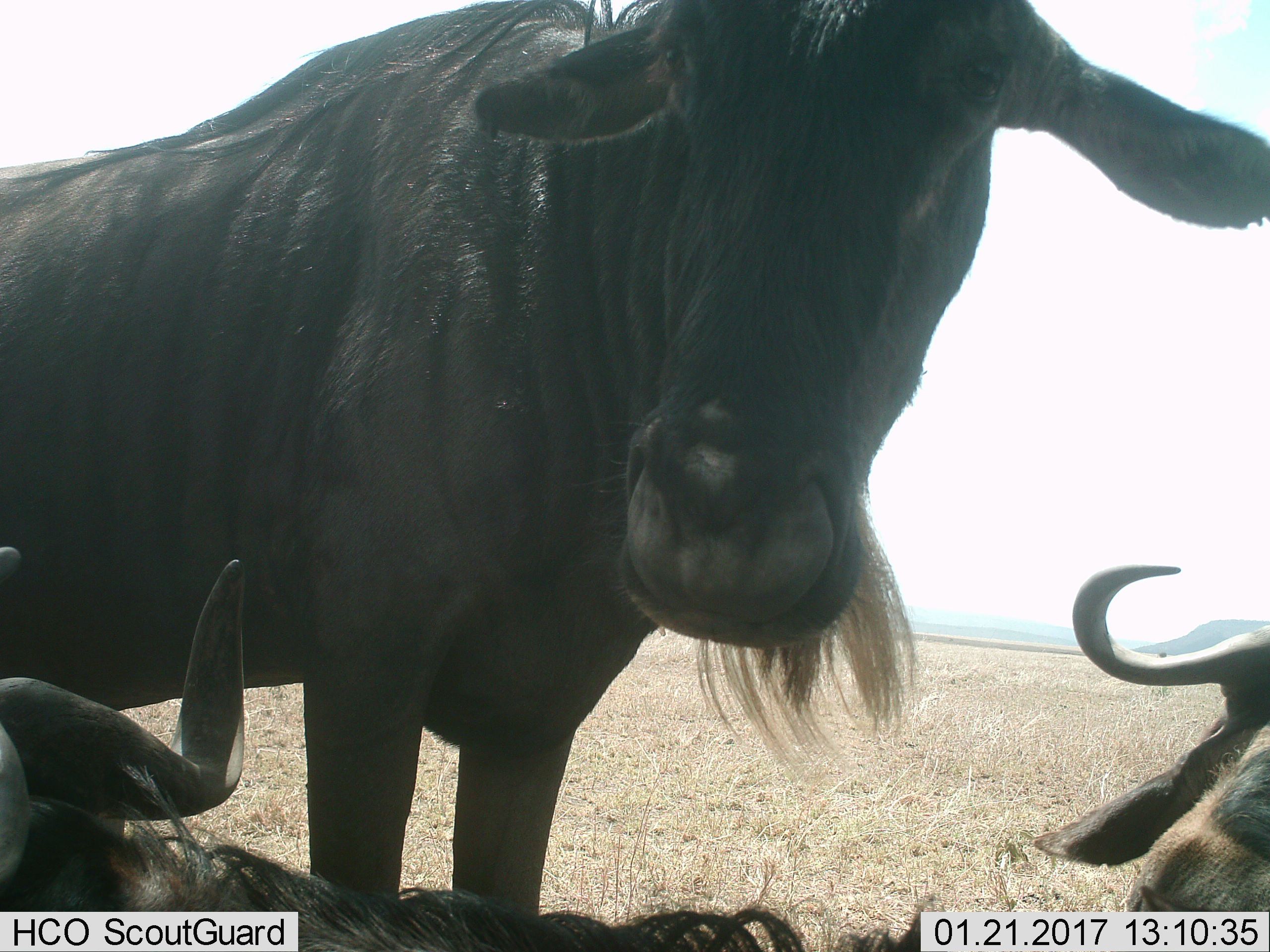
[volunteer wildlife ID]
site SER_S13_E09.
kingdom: Animalia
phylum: Chordata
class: Mammalia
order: Artiodactyla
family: Bovidae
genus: Connochaetes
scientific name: Connochaetes taurinus taurinus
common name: blue wildebeest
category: wildebeestblue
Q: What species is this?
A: Wildebeestblue (blue wildebeest) (Connochaetes taurinus taurinus).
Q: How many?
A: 3.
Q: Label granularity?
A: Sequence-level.